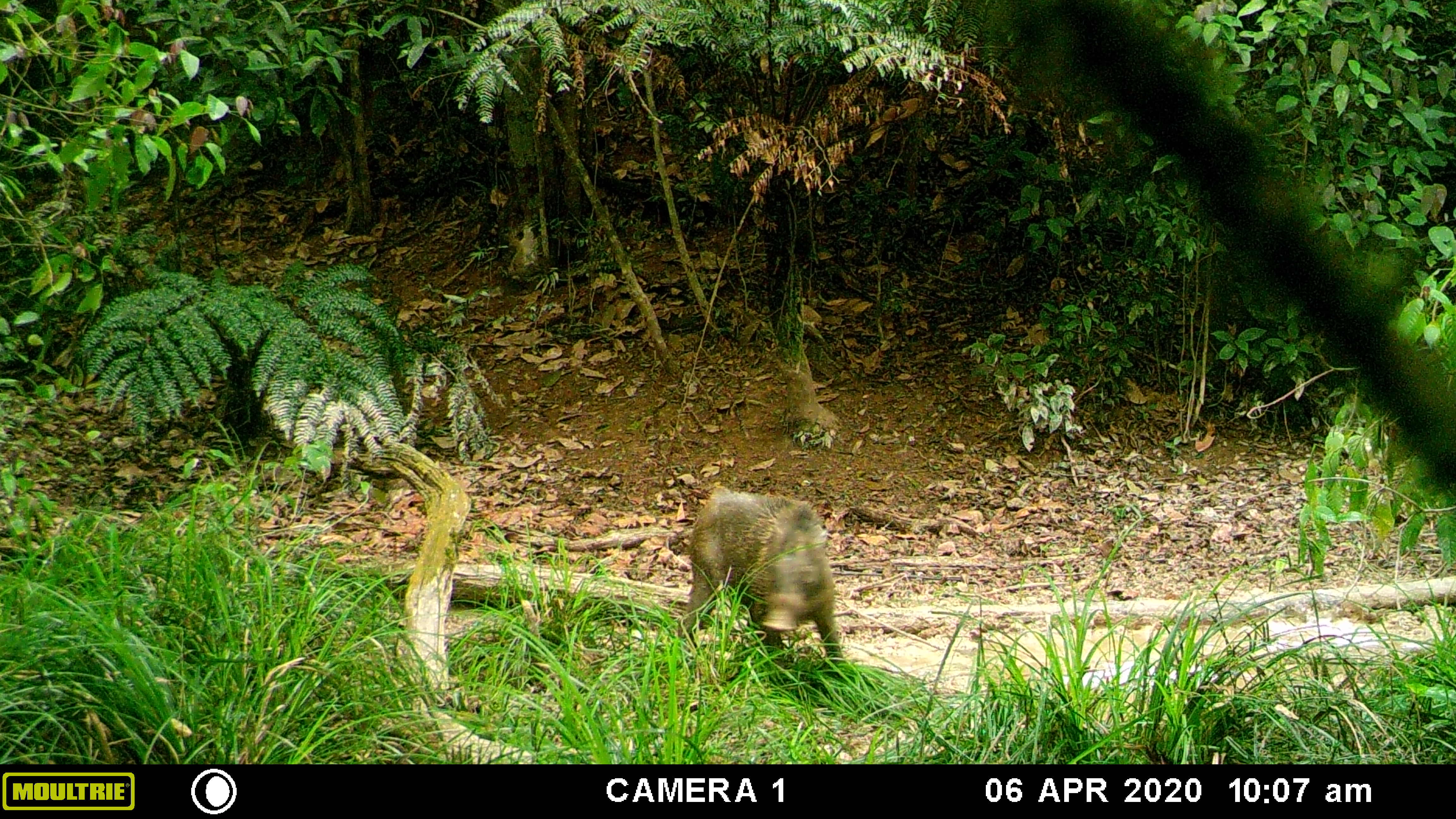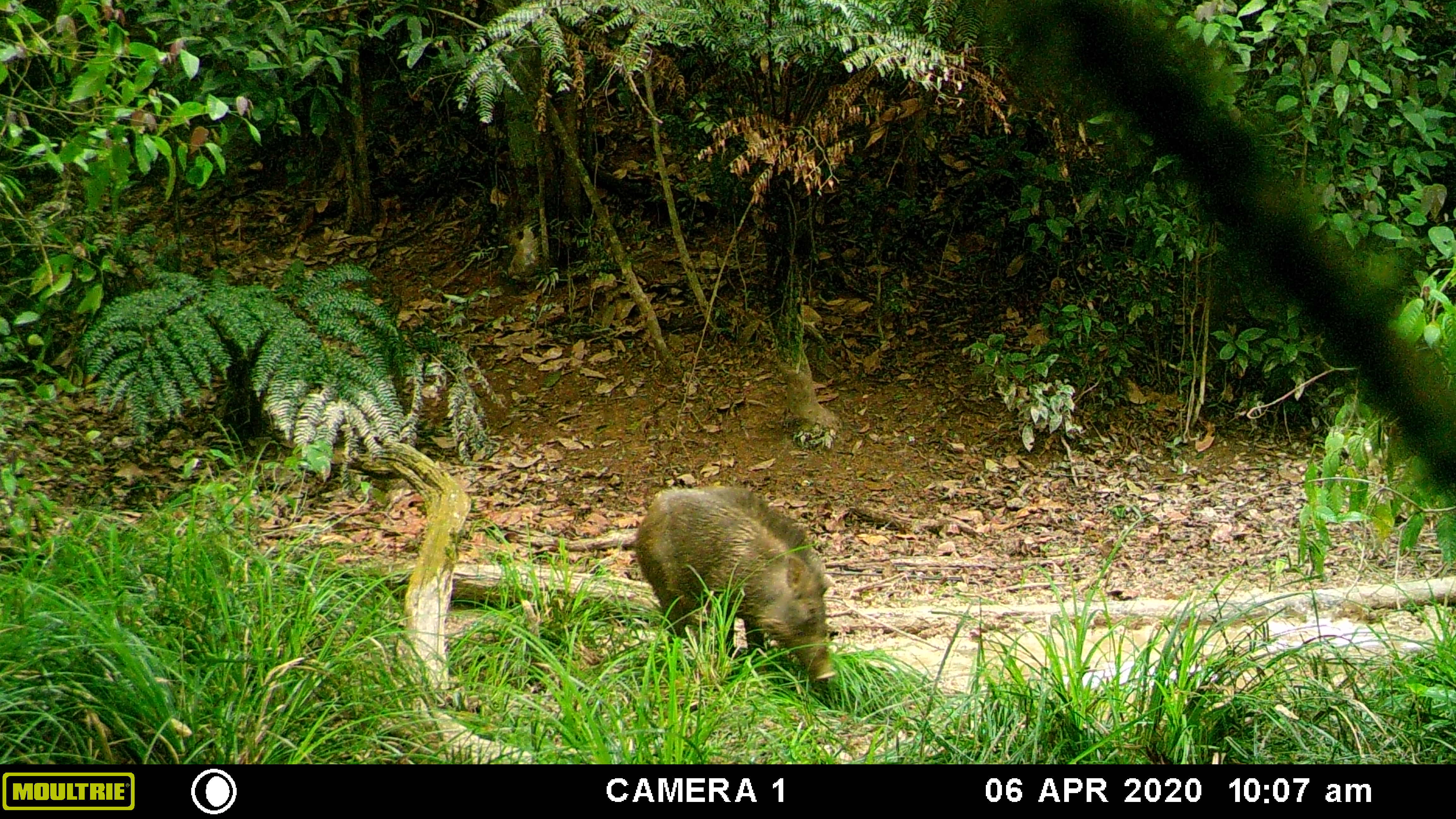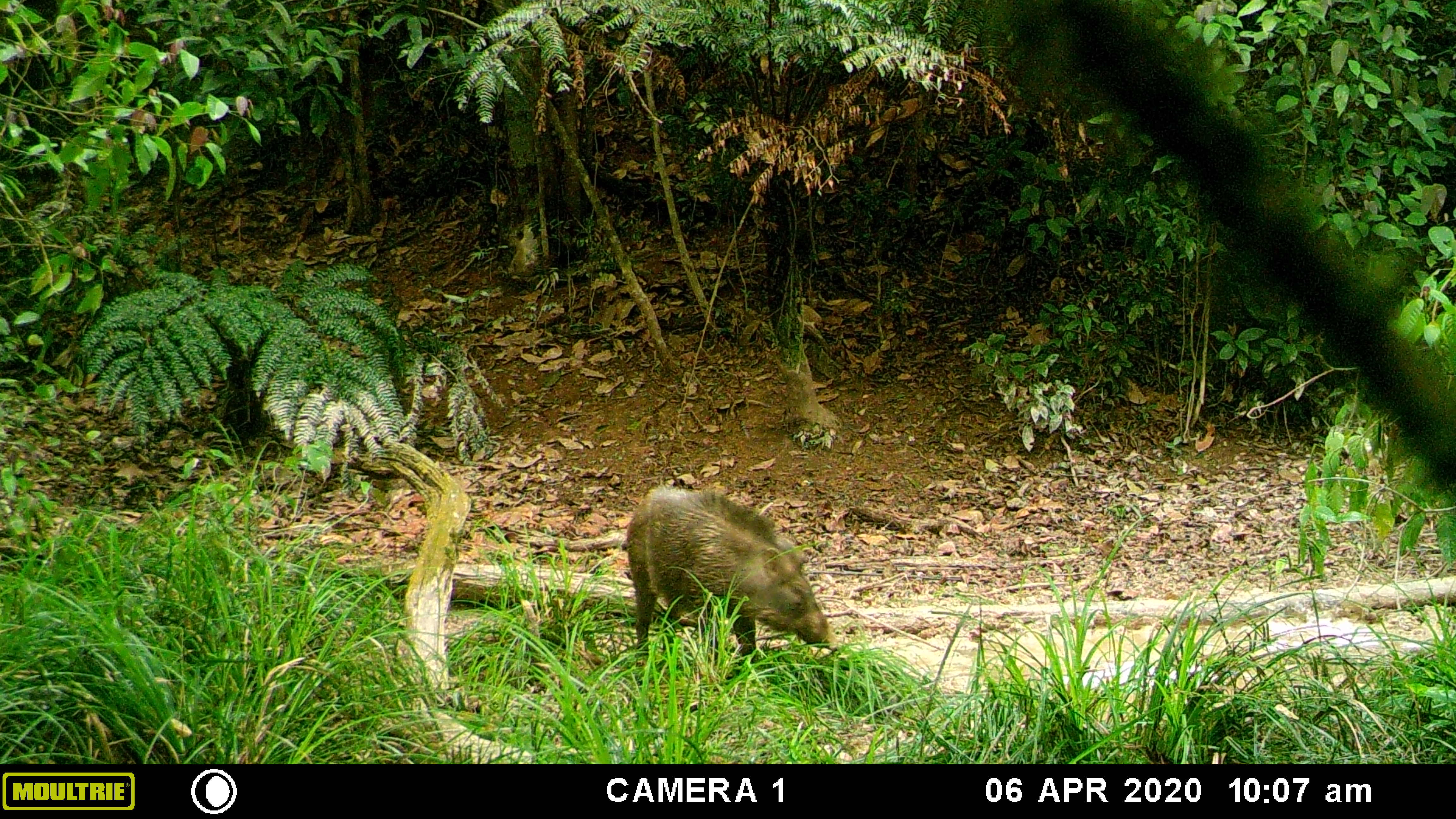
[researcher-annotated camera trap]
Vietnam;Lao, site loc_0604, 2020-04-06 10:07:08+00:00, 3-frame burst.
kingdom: Animalia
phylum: Chordata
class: Mammalia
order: Artiodactyla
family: Suidae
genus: Sus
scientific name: Sus scrofa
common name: eurasian wild pig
Eurasian wild pig (Sus scrofa). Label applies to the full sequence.